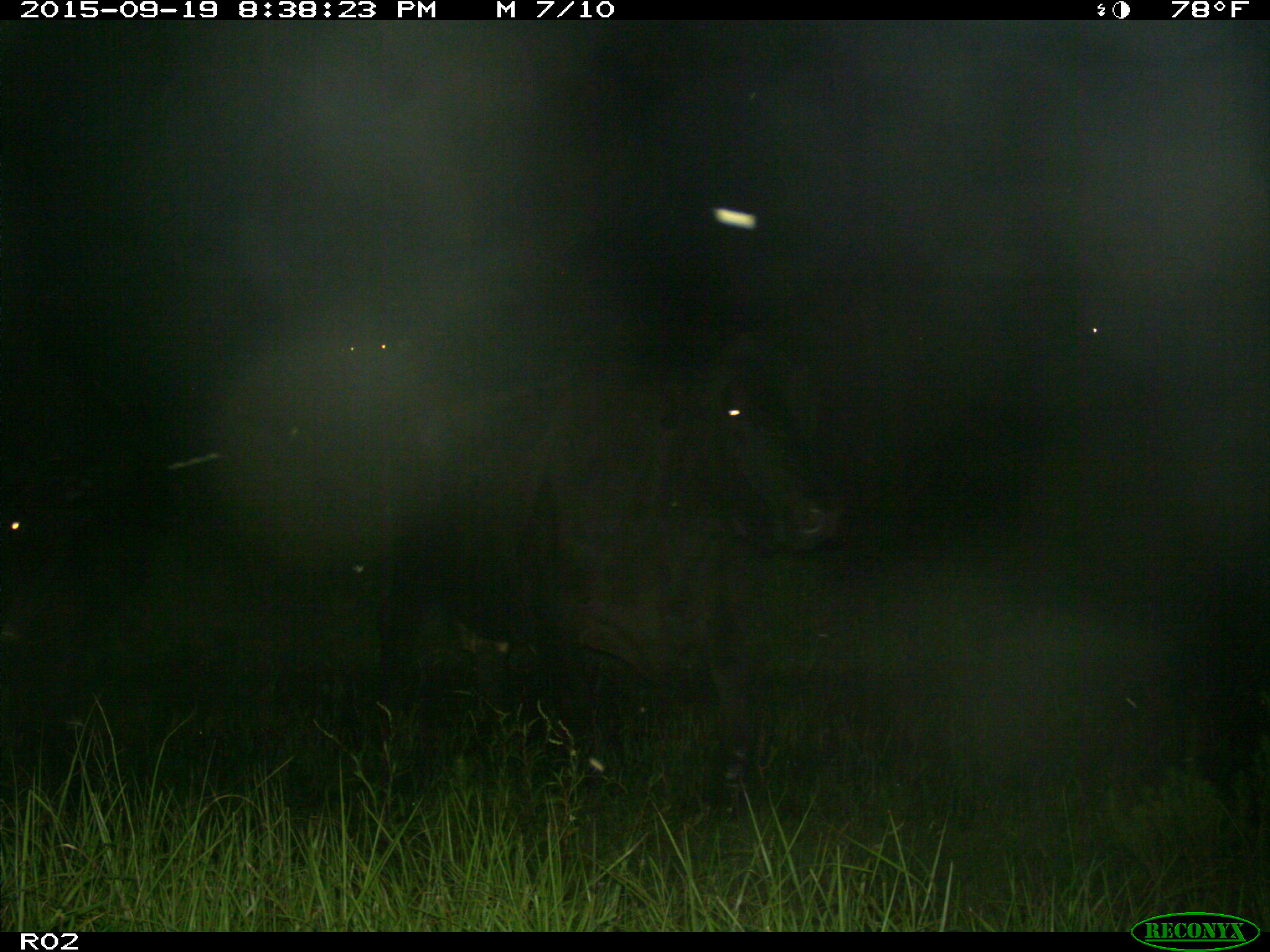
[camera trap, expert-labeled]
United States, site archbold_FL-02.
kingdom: Animalia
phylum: Chordata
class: Mammalia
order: Artiodactyla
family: Bovidae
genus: Bos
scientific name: Bos taurus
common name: domestic cow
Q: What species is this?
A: Bos taurus (domestic cow).